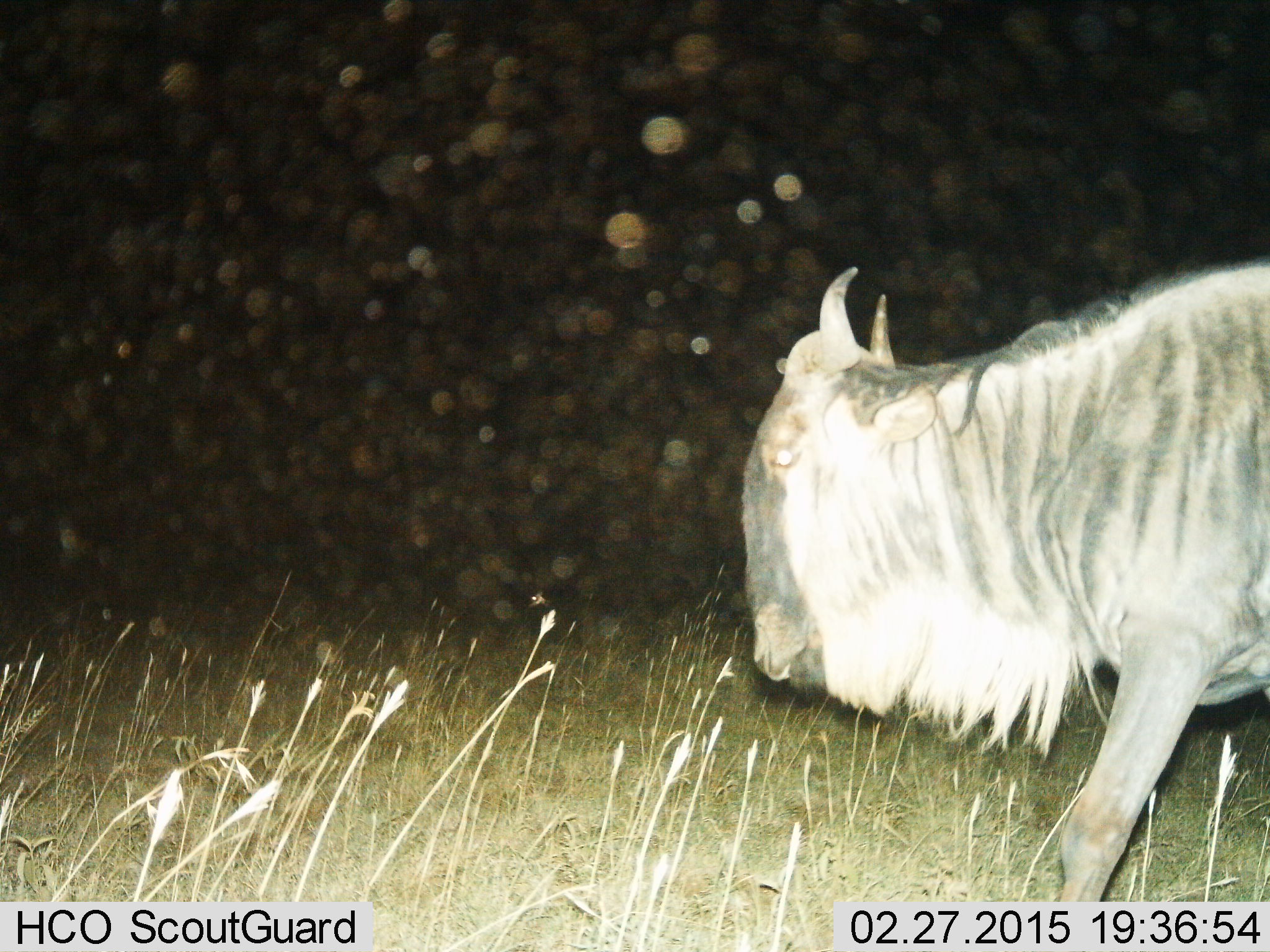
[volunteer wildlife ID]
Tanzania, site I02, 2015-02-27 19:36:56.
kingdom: Animalia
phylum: Chordata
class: Mammalia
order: Artiodactyla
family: Bovidae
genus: Connochaetes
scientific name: Connochaetes taurinus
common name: blue wildebeest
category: wildebeest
Wildebeest (blue wildebeest) (Connochaetes taurinus), count 1. Behavior (volunteer vote fractions): standing 10%, resting 0%, moving 90%, interacting 0%. Young present (vote fraction): 0%. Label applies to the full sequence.